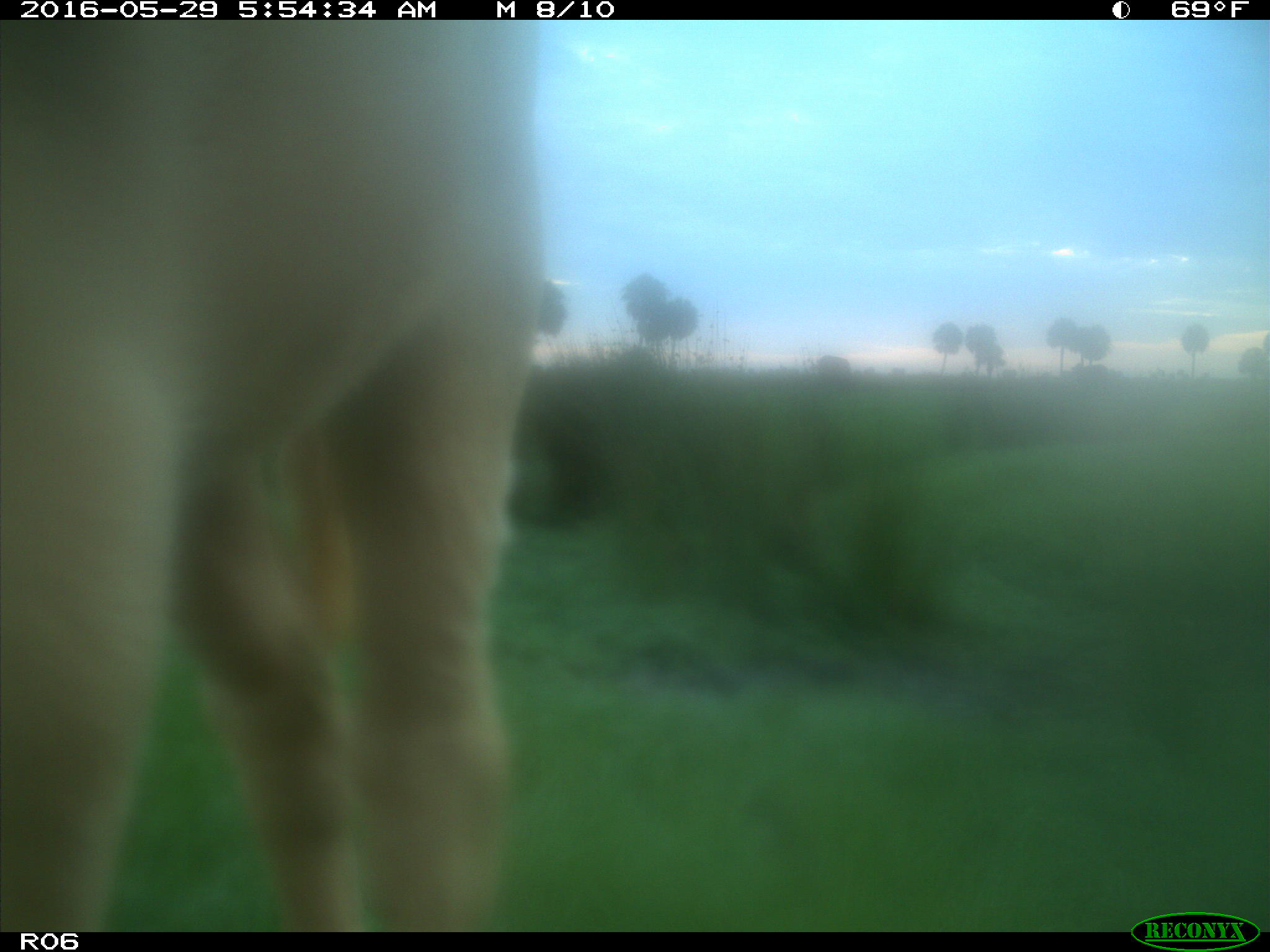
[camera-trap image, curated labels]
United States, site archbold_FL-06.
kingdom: Animalia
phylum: Chordata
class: Mammalia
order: Artiodactyla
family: Bovidae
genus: Bos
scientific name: Bos taurus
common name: domestic cow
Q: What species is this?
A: Bos taurus (domestic cow).